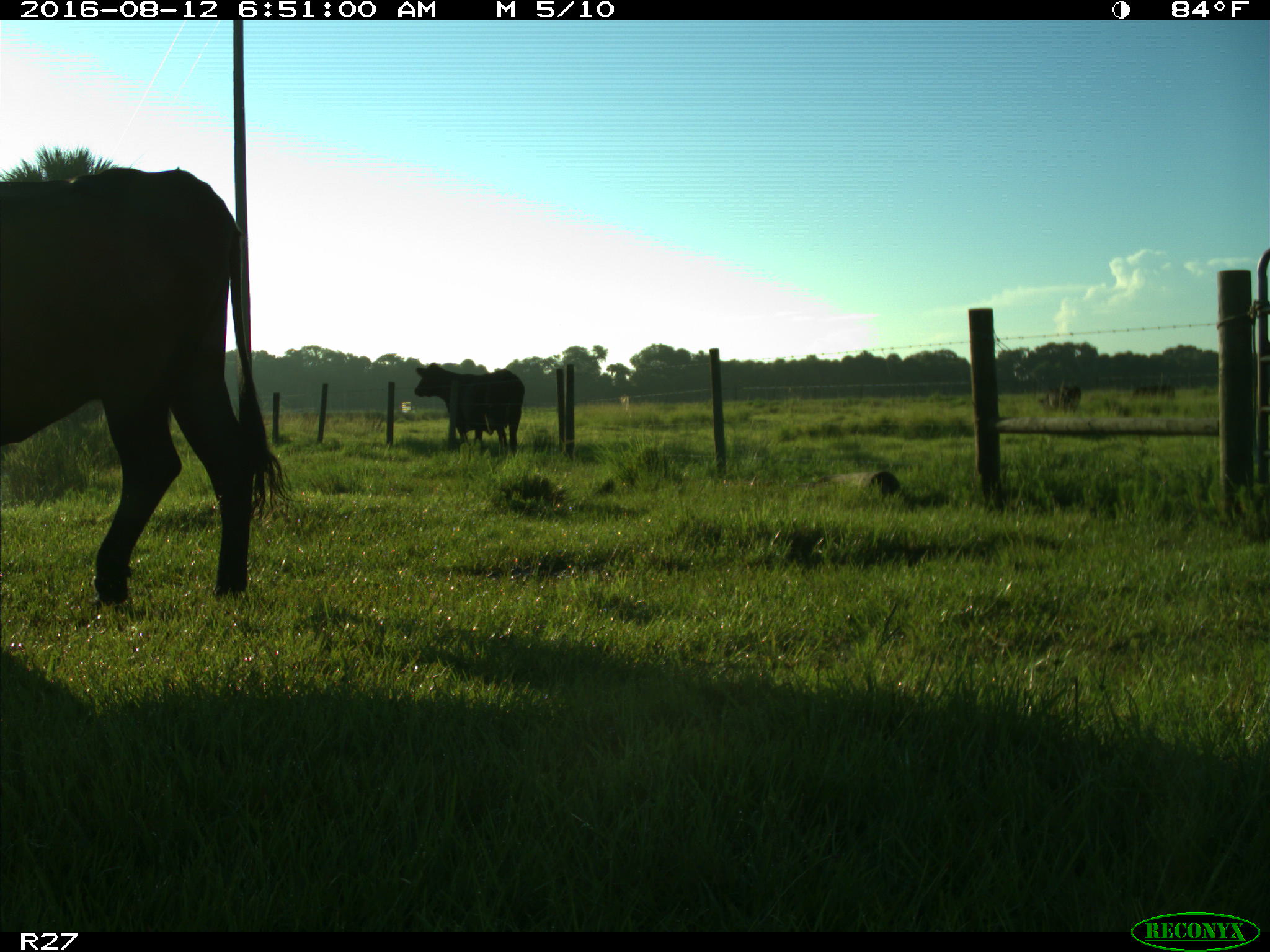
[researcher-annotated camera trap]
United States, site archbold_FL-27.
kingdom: Animalia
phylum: Chordata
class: Mammalia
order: Artiodactyla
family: Bovidae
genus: Bos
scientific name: Bos taurus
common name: domestic cow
Bos taurus (domestic cow).